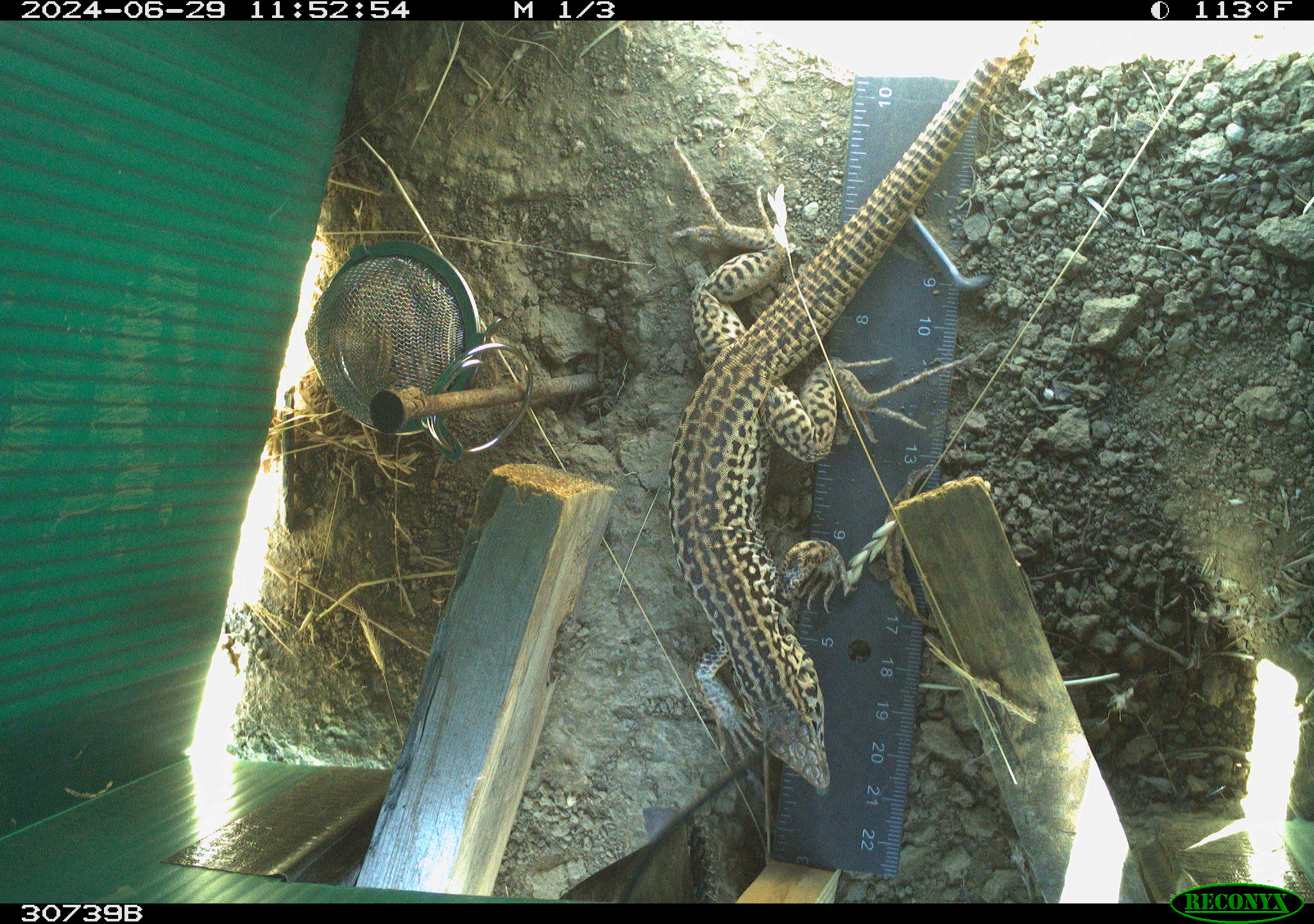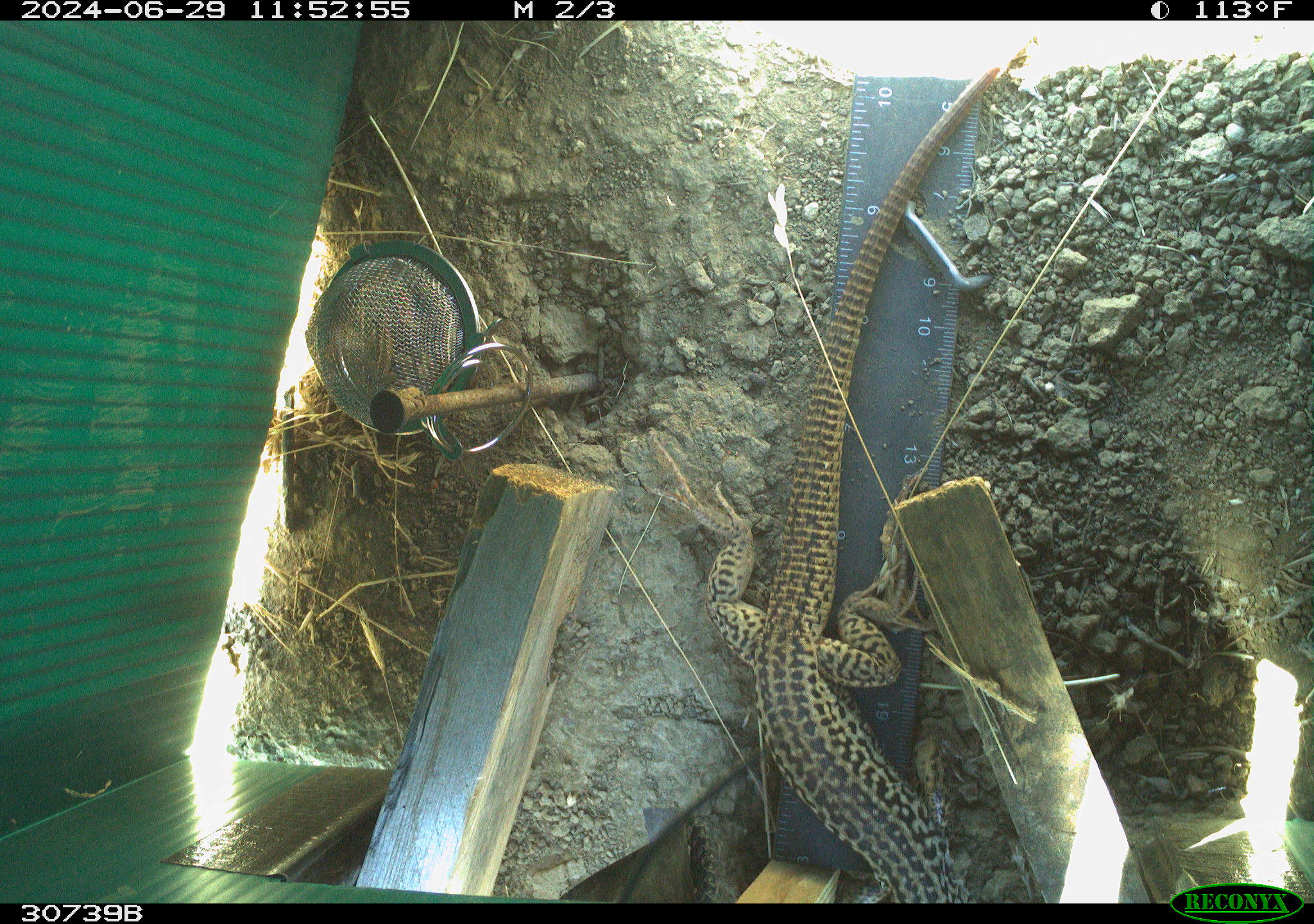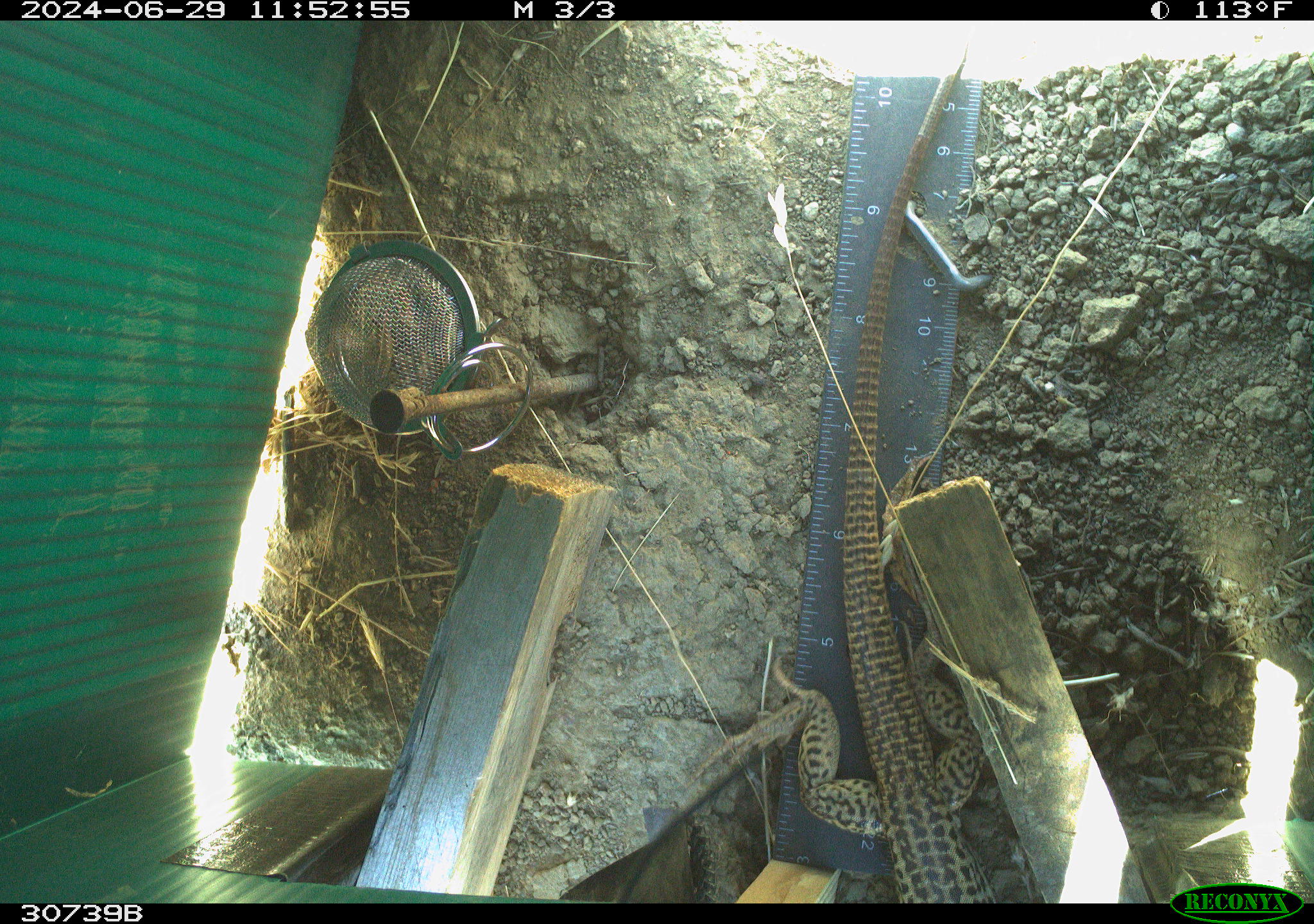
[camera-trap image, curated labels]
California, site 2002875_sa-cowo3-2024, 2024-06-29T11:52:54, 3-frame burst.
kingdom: Animalia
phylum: Chordata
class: Reptilia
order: Squamata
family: Teiidae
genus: Aspidoscelis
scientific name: Aspidoscelis tigris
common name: western whiptail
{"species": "western whiptail (Aspidoscelis tigris)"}